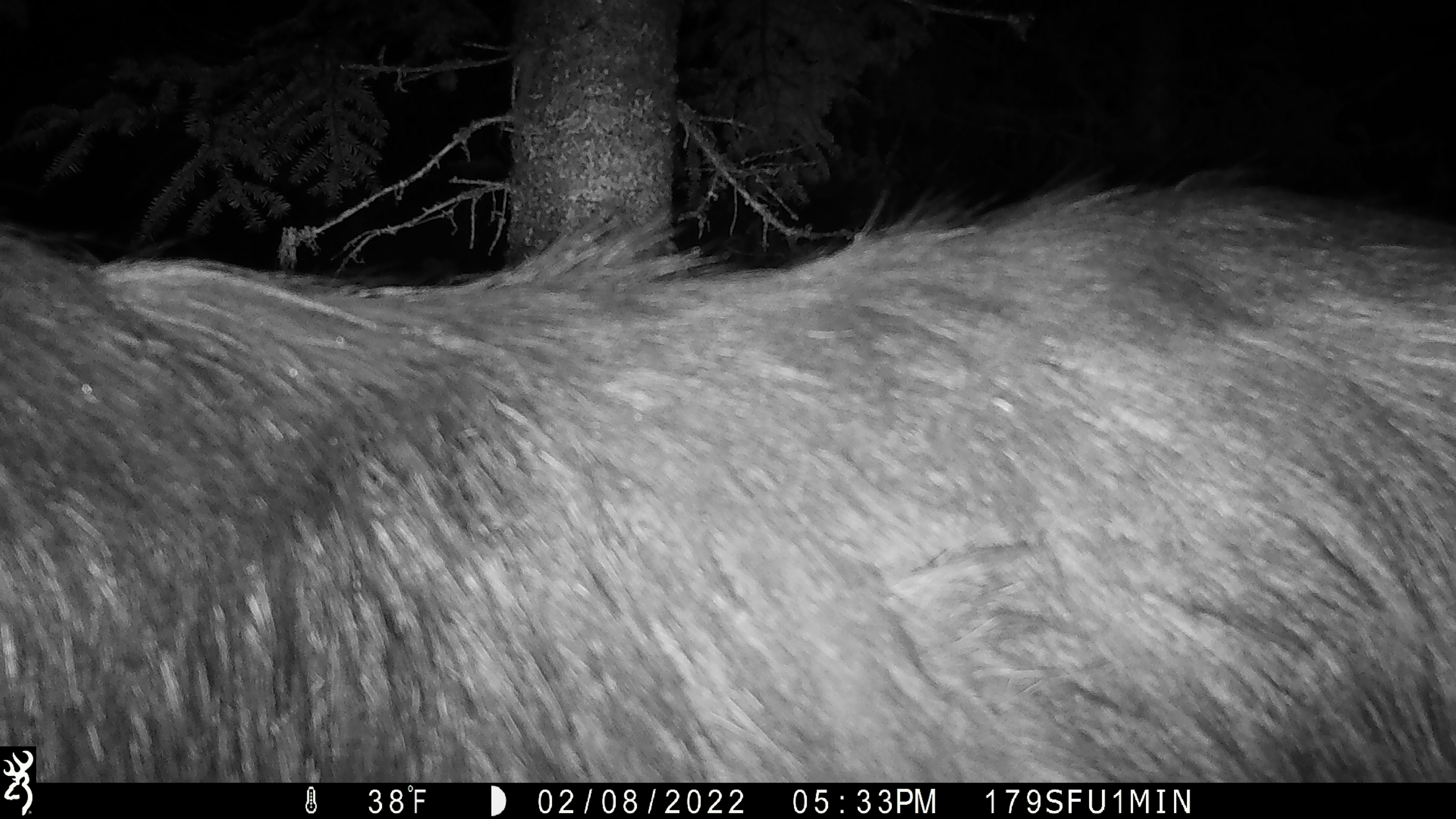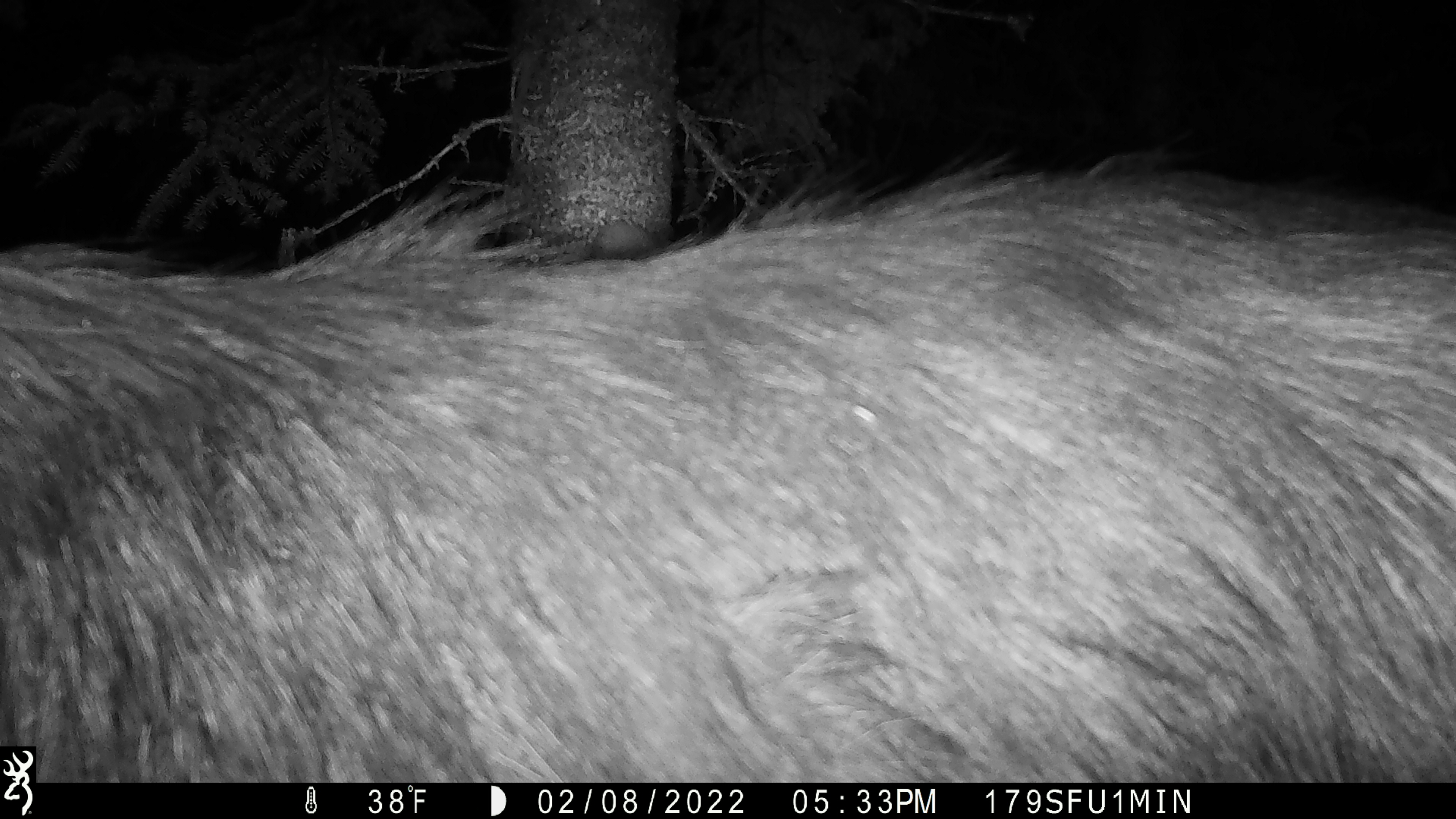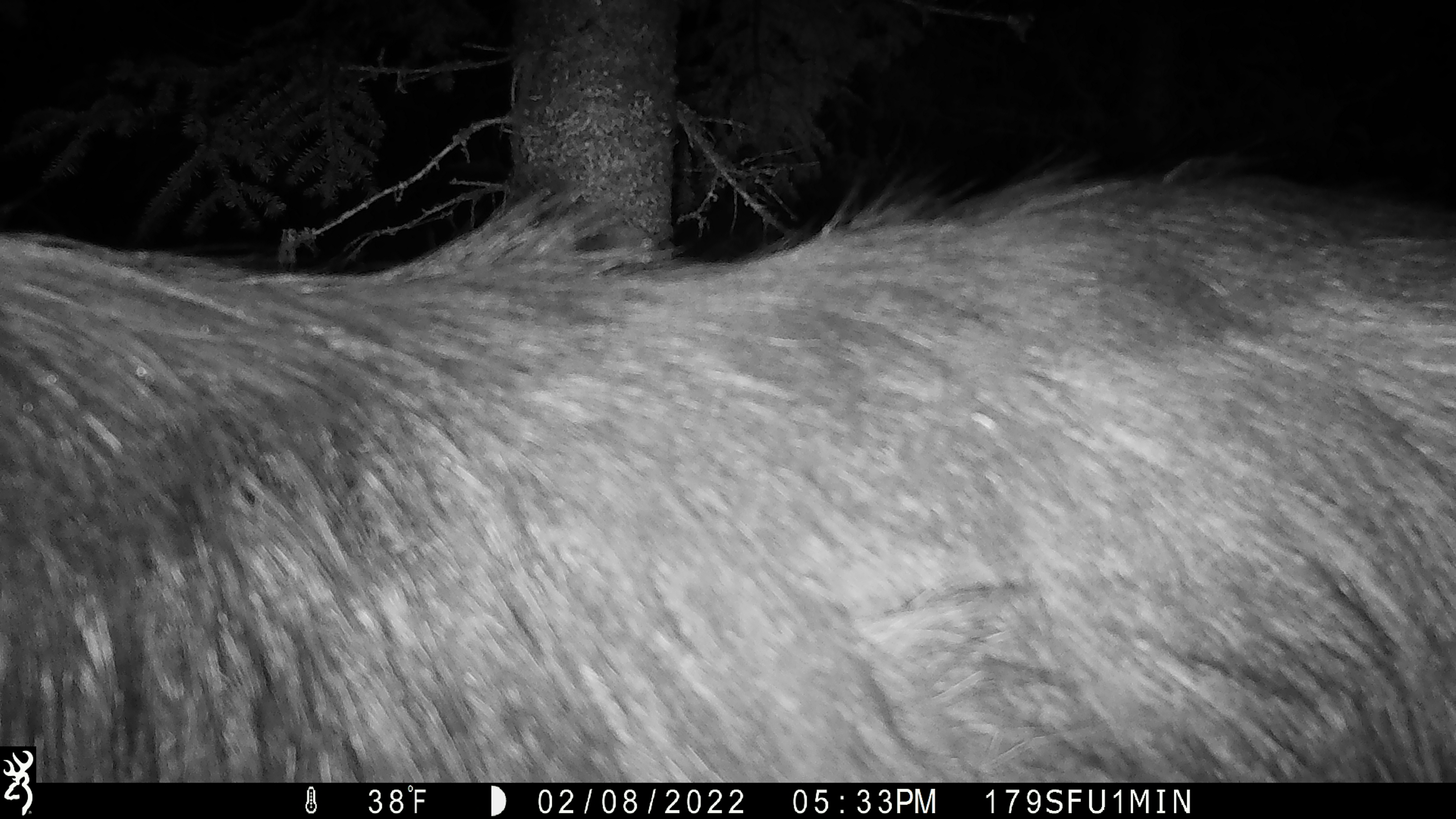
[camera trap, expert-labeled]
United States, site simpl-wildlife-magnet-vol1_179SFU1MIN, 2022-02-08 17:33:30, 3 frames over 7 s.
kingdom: Animalia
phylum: Chordata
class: Mammalia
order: Artiodactyla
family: Cervidae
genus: Alces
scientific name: Alces alces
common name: moose